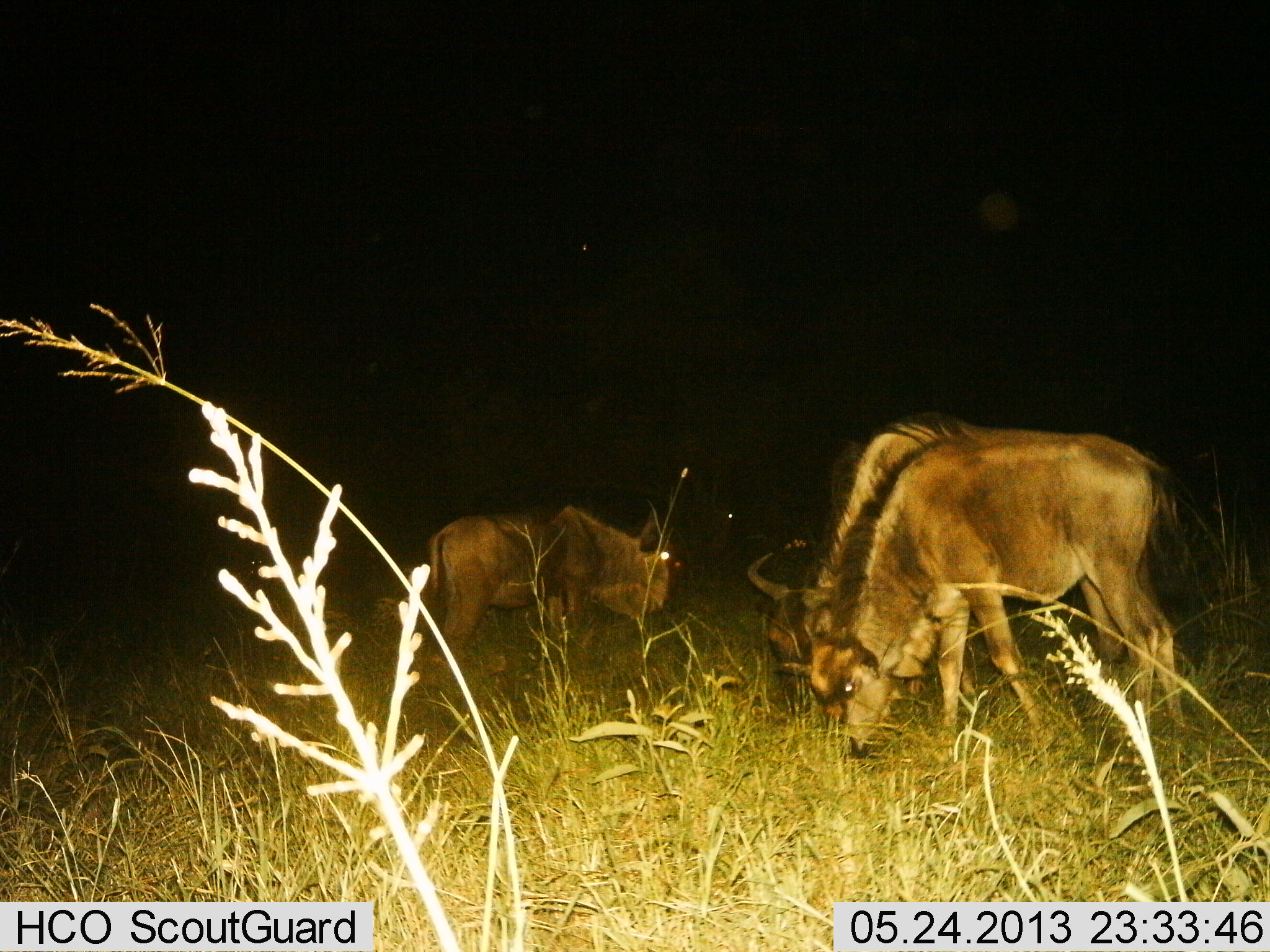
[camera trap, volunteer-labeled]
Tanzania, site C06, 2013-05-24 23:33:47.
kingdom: Animalia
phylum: Chordata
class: Mammalia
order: Artiodactyla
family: Bovidae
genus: Connochaetes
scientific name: Connochaetes taurinus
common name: blue wildebeest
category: wildebeest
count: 3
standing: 50%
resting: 0%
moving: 0%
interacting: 0%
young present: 30%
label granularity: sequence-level